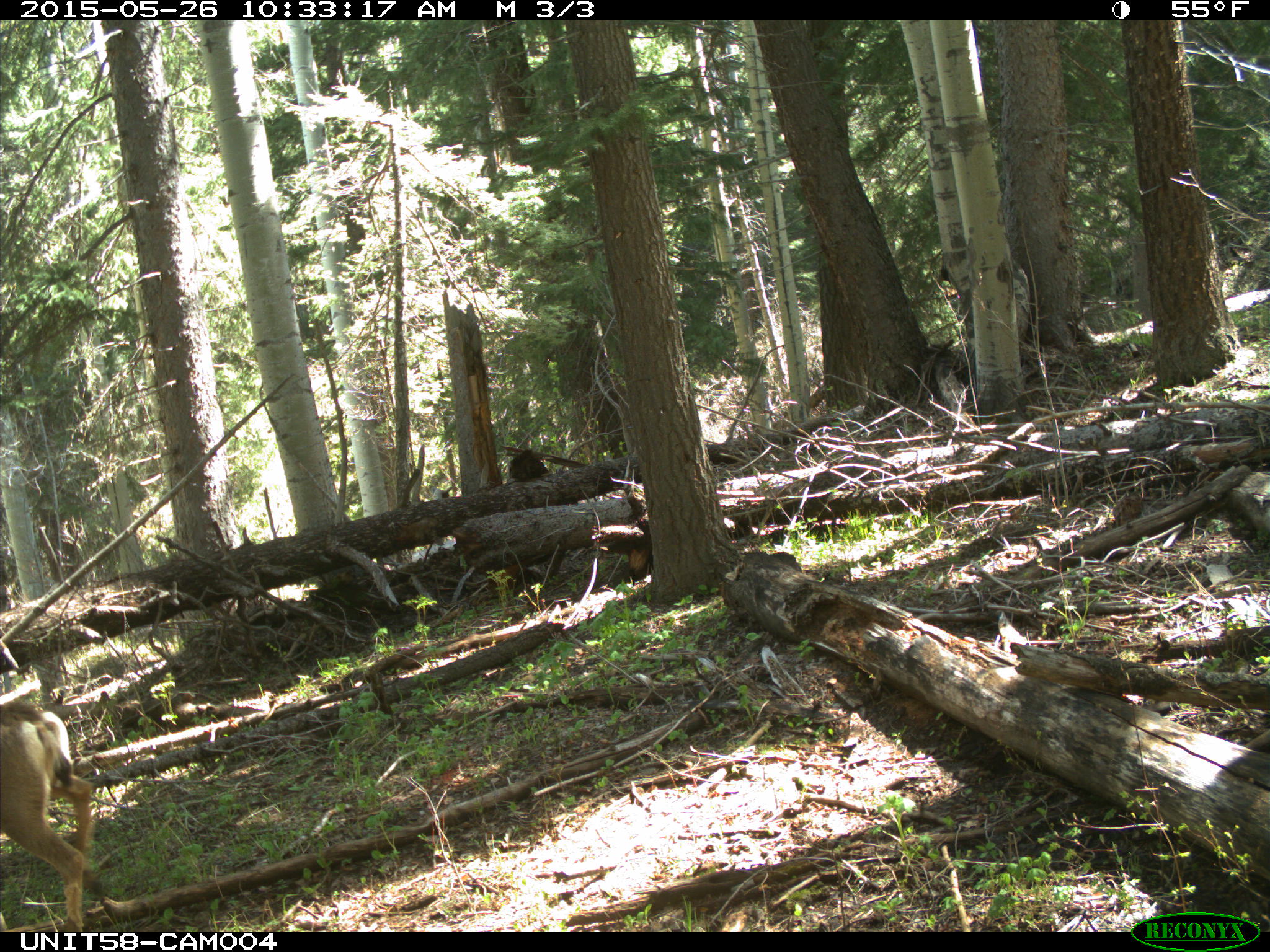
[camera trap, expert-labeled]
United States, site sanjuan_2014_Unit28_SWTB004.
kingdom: Animalia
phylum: Chordata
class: Mammalia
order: Artiodactyla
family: Cervidae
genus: Odocoileus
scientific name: Odocoileus hemionus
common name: mule deer